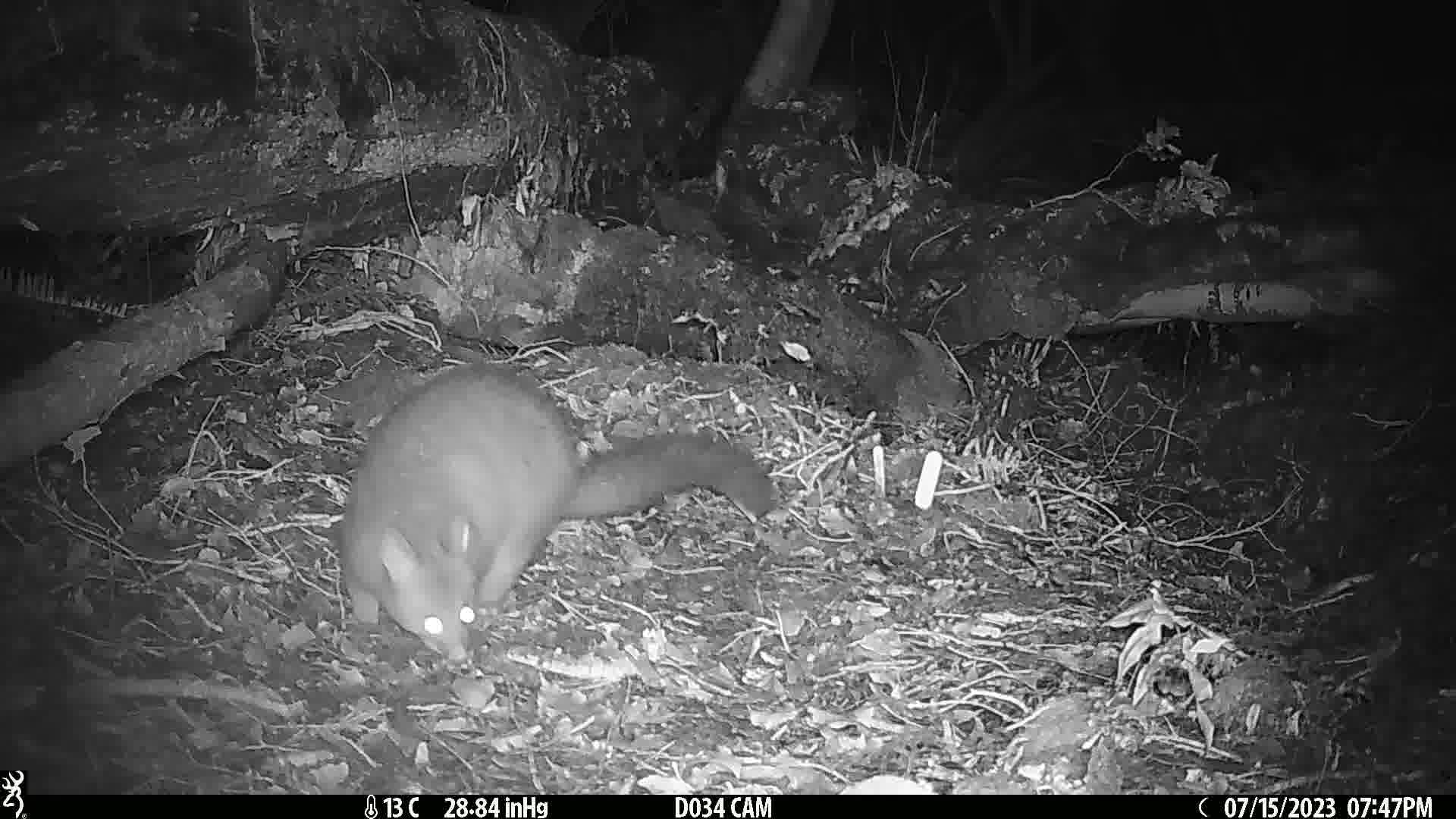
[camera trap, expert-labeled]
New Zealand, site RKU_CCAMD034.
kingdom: Animalia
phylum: Chordata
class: Mammalia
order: Diprotodontia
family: Phalangeridae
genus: Trichosurus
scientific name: Trichosurus vulpecula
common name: common brushtail possum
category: possum